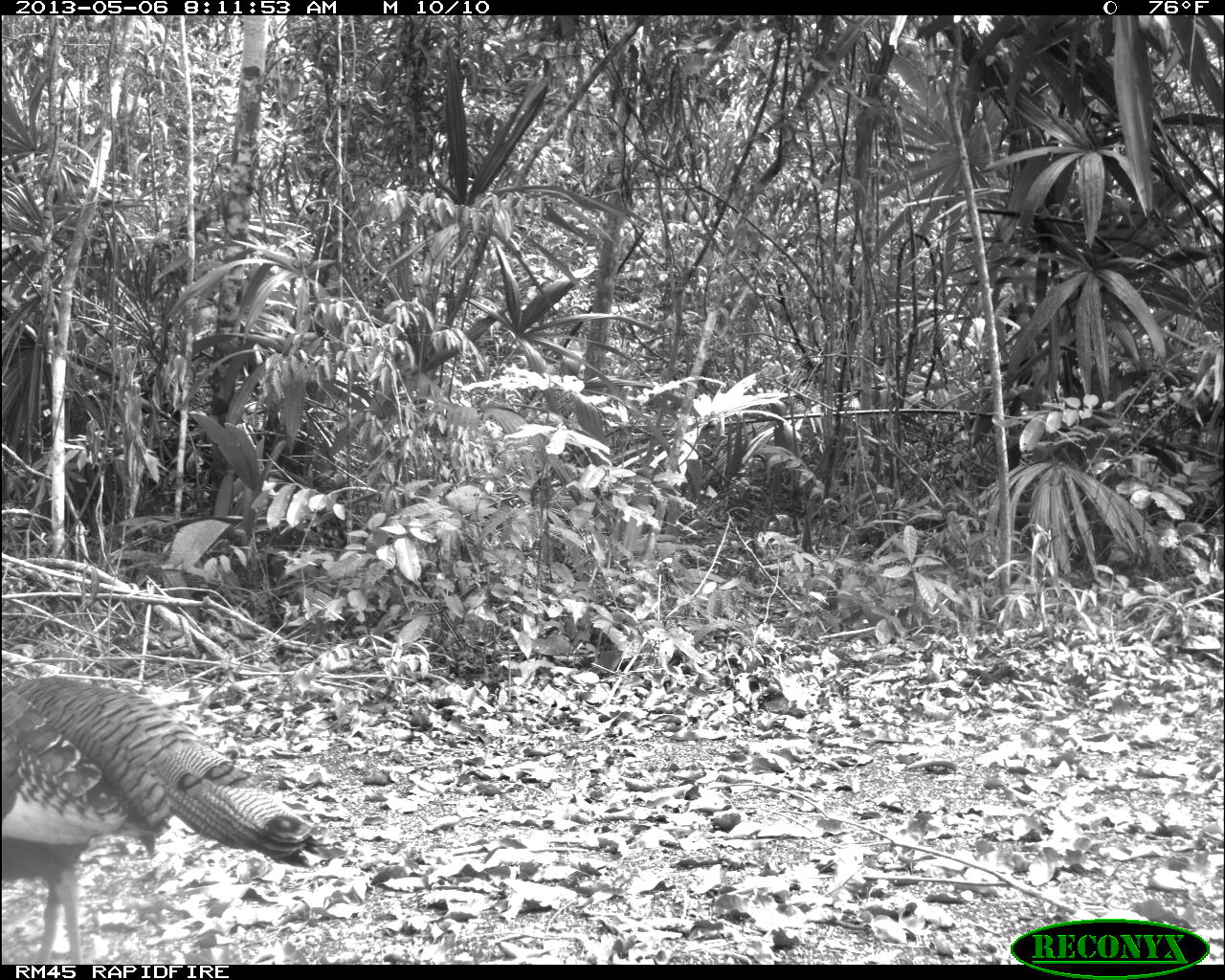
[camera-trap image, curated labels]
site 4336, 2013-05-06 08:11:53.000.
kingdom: Animalia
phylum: Chordata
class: Aves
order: Galliformes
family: Phasianidae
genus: Meleagris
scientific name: Meleagris ocellata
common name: ocellated turkey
Meleagris ocellata (ocellated turkey), count 1, sex female.